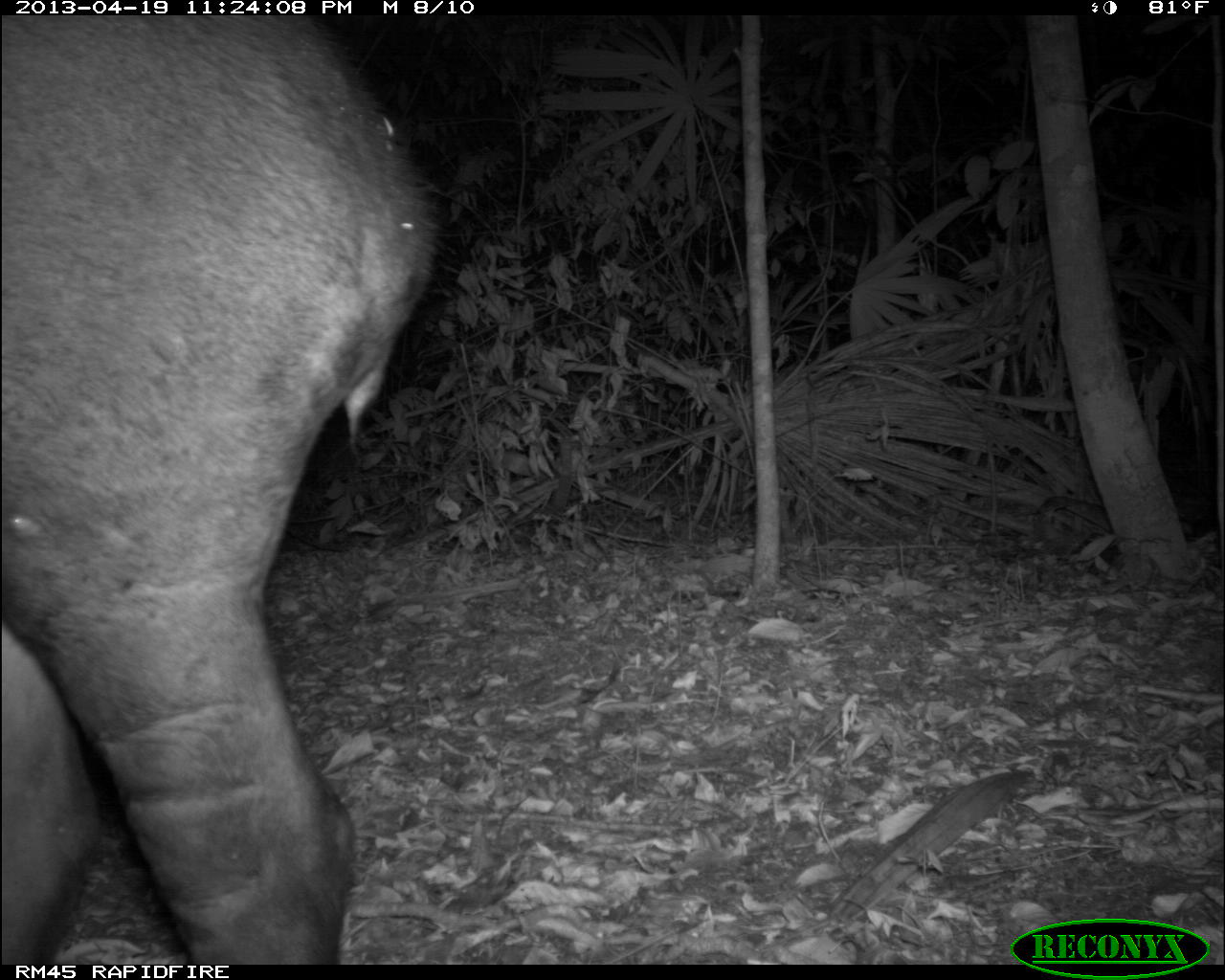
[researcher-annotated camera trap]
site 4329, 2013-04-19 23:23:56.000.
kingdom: Animalia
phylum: Chordata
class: Mammalia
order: Perissodactyla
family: Tapiridae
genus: Tapirus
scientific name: Tapirus bairdii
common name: baird's tapir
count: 1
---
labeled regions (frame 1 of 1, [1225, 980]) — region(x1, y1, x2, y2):
tapirus bairdii: region(0, 9, 449, 962)